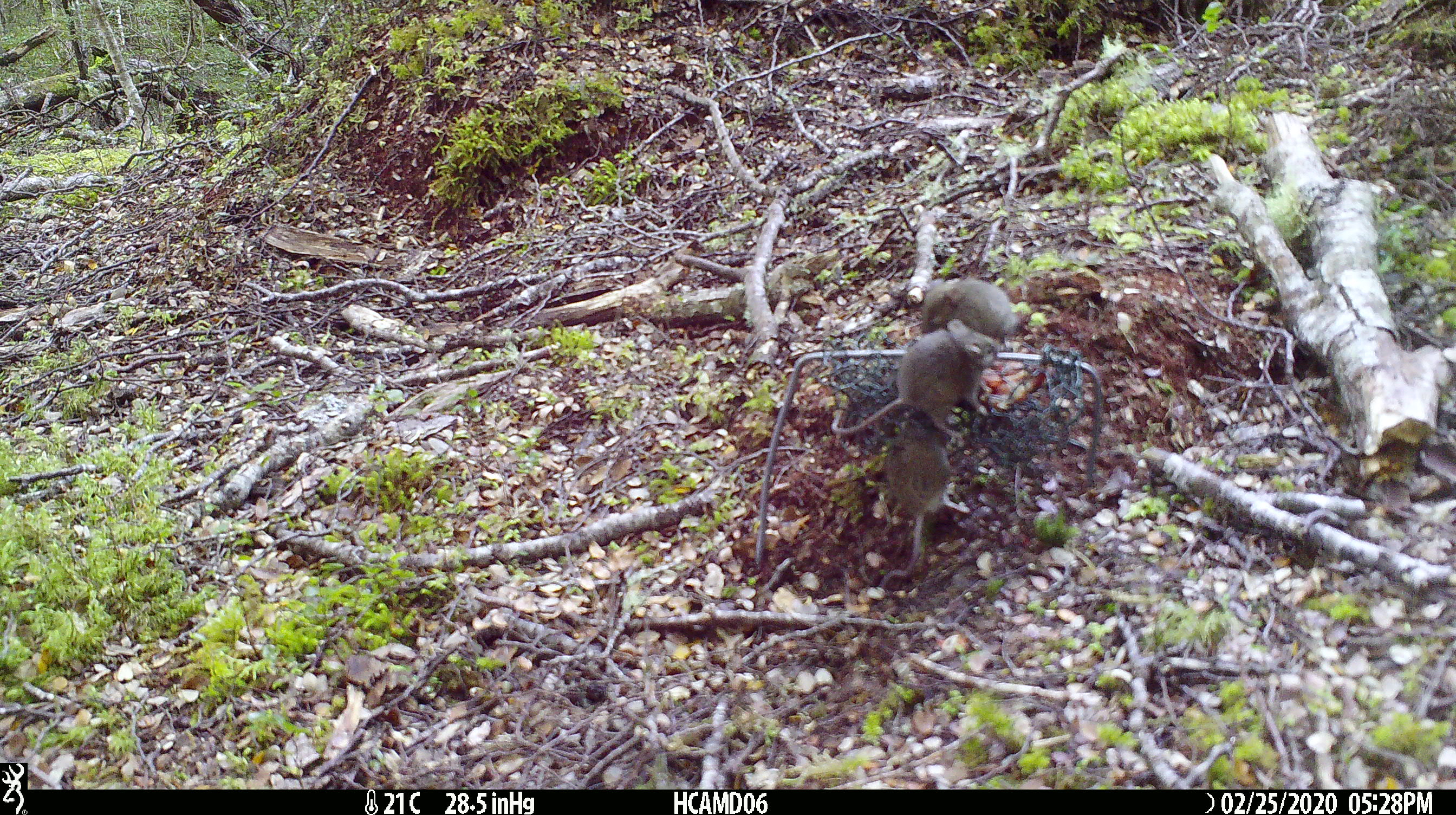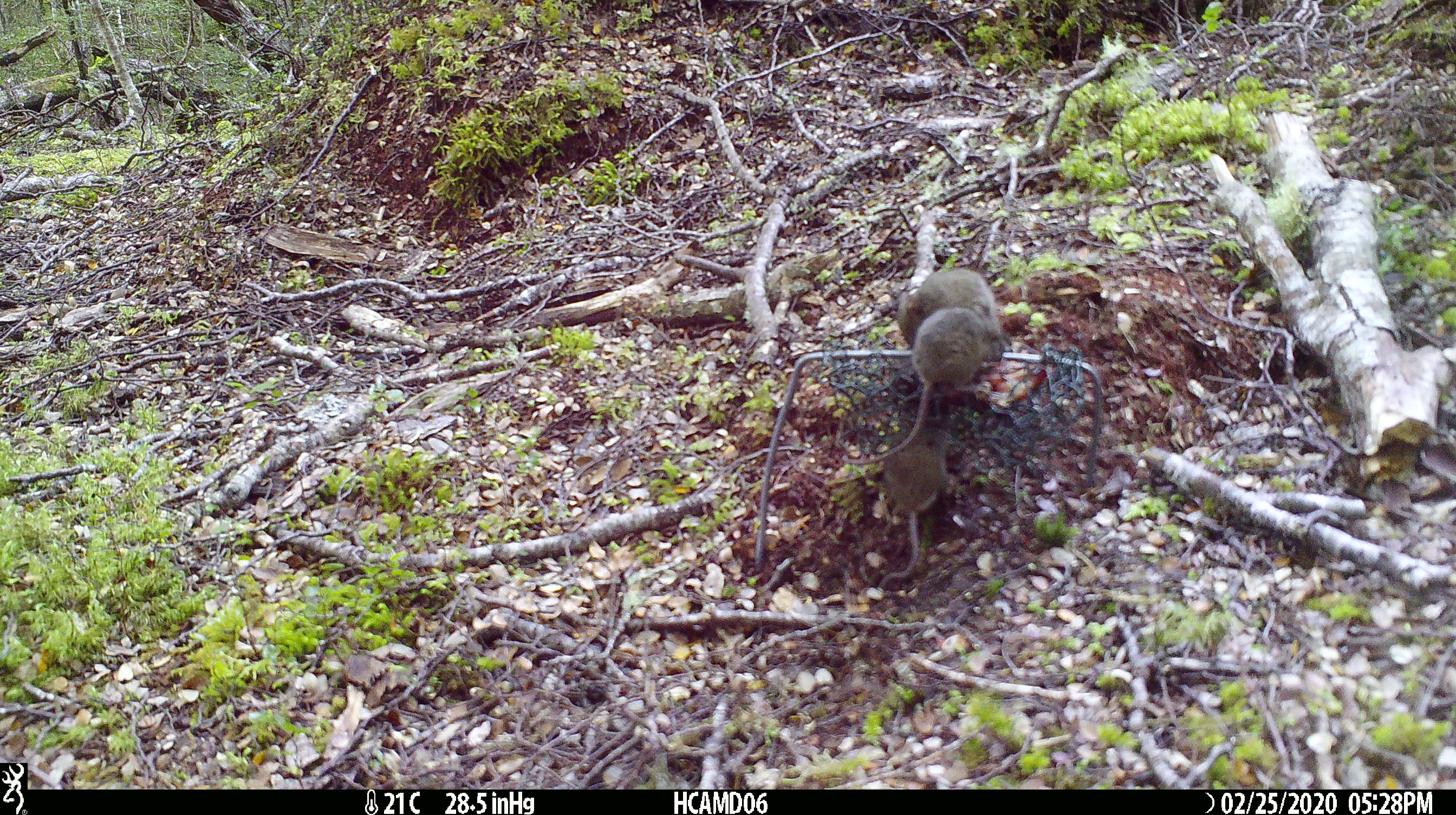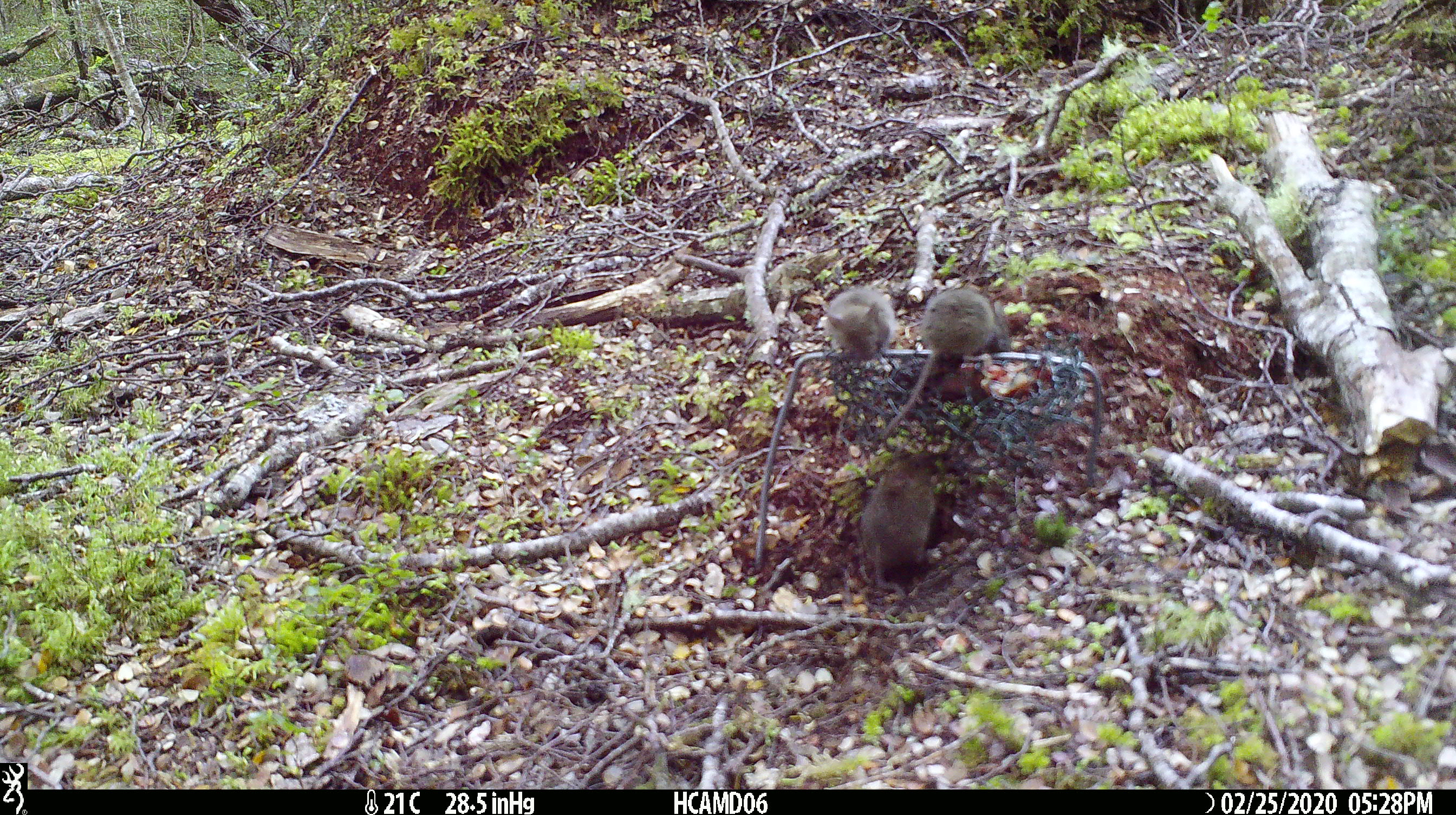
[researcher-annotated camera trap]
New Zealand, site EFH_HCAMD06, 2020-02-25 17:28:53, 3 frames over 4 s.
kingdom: Animalia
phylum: Chordata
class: Mammalia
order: Rodentia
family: Muridae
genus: Mus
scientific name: Mus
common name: mouse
Mouse (Mus).